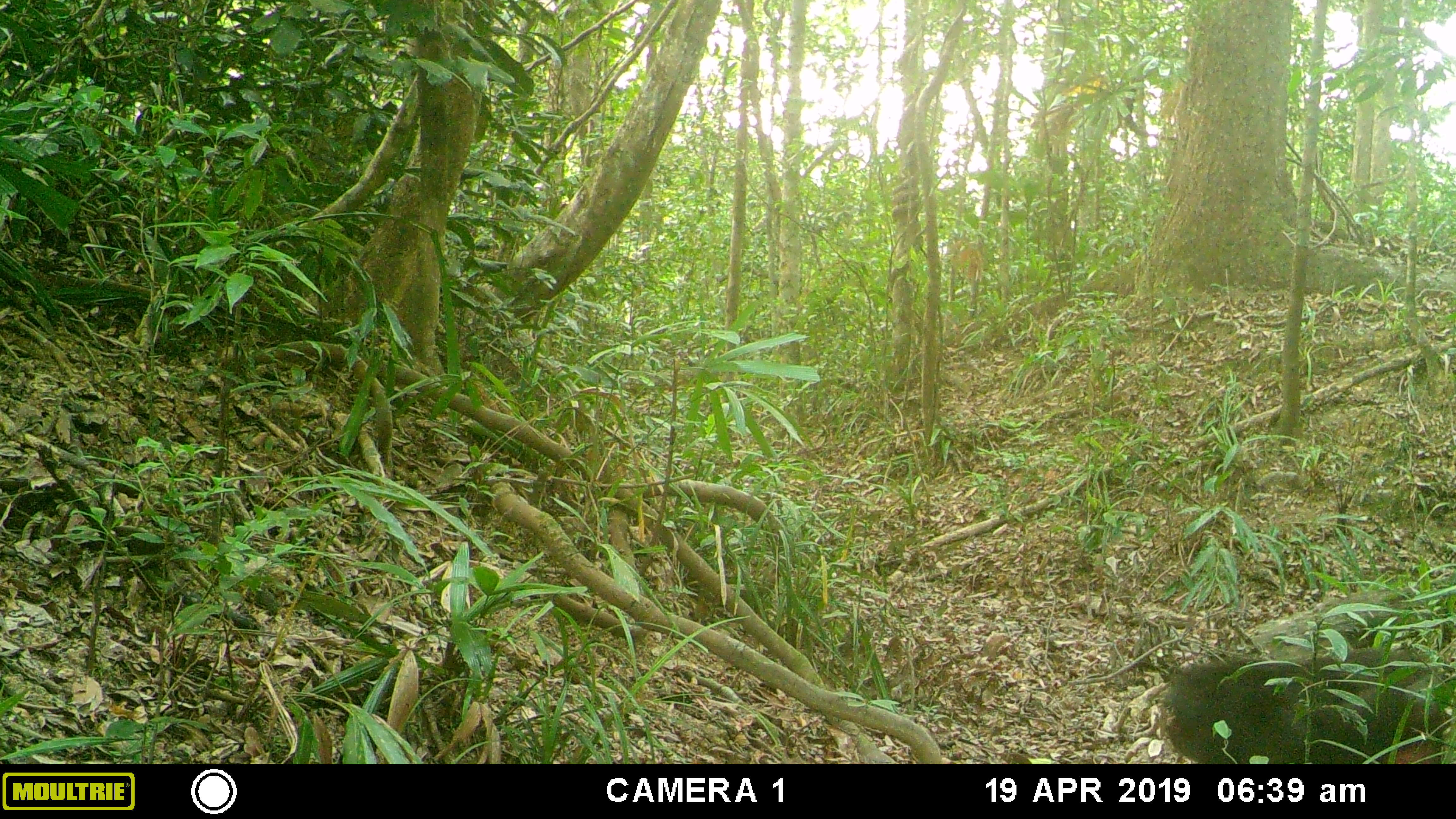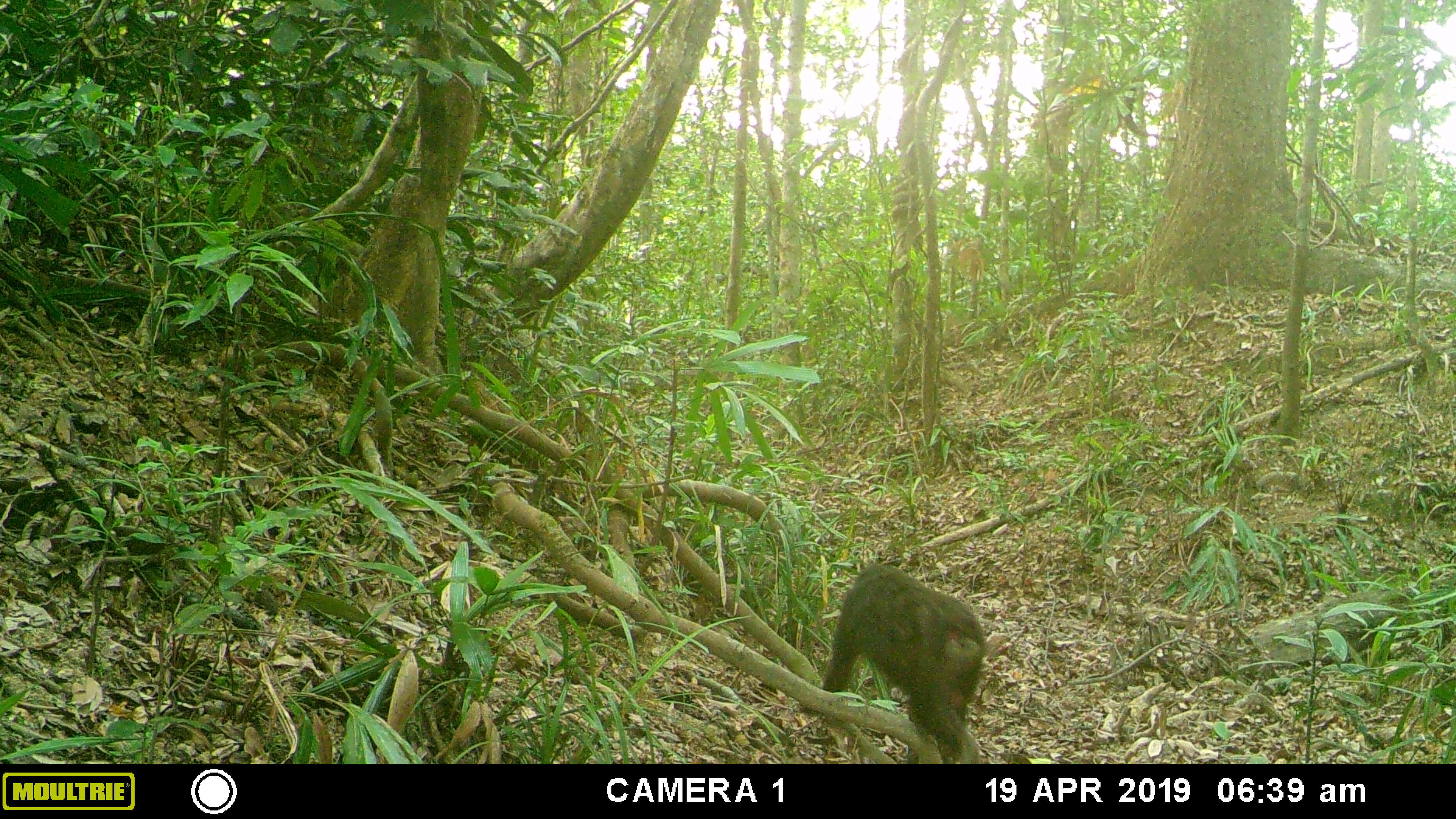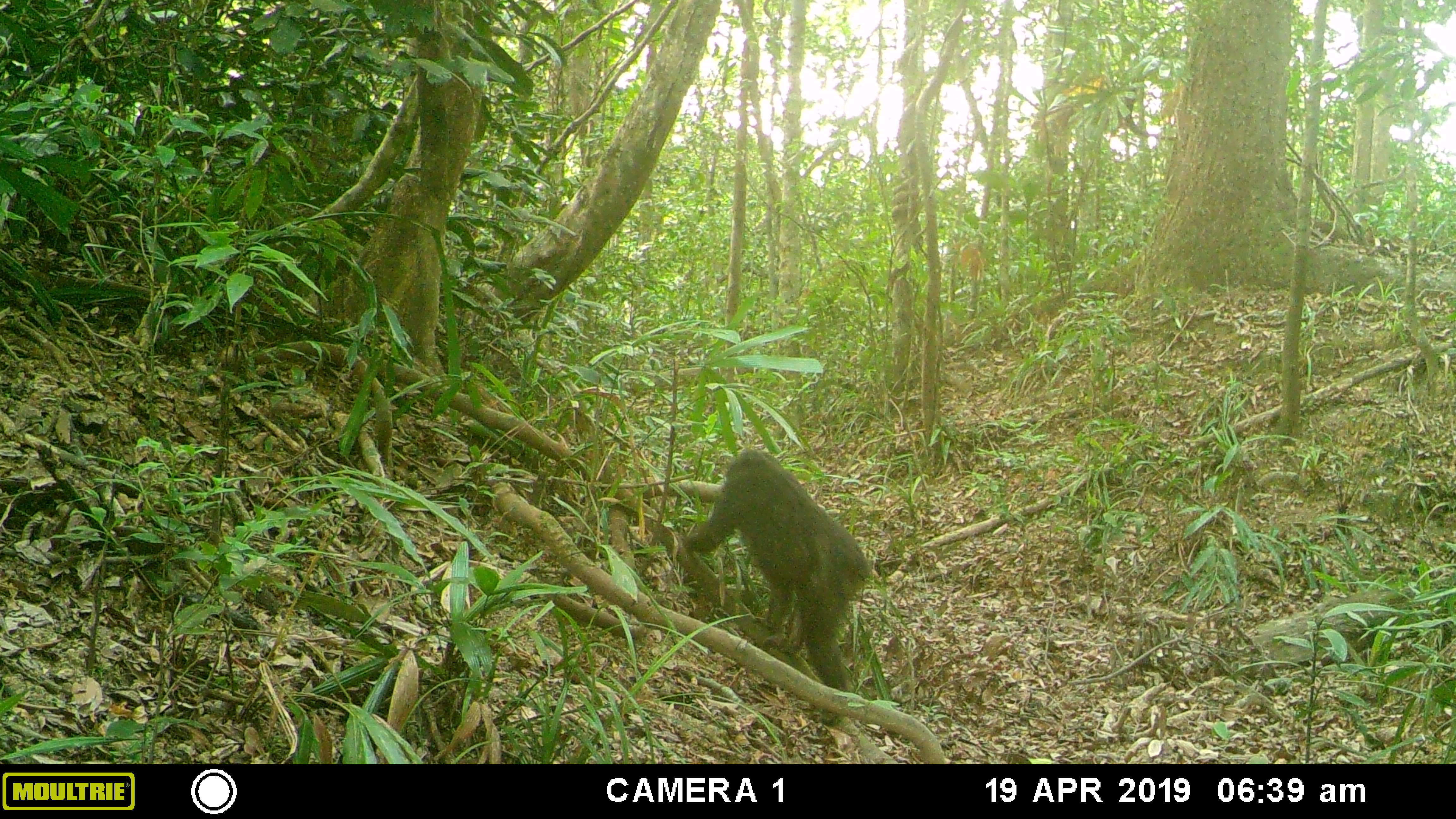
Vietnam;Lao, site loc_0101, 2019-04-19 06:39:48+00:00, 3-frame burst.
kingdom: Animalia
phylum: Chordata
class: Mammalia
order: Primates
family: Cercopithecidae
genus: Macaca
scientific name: Macaca arctoides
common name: stump-tailed macaque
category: stump tailed macaque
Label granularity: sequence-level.